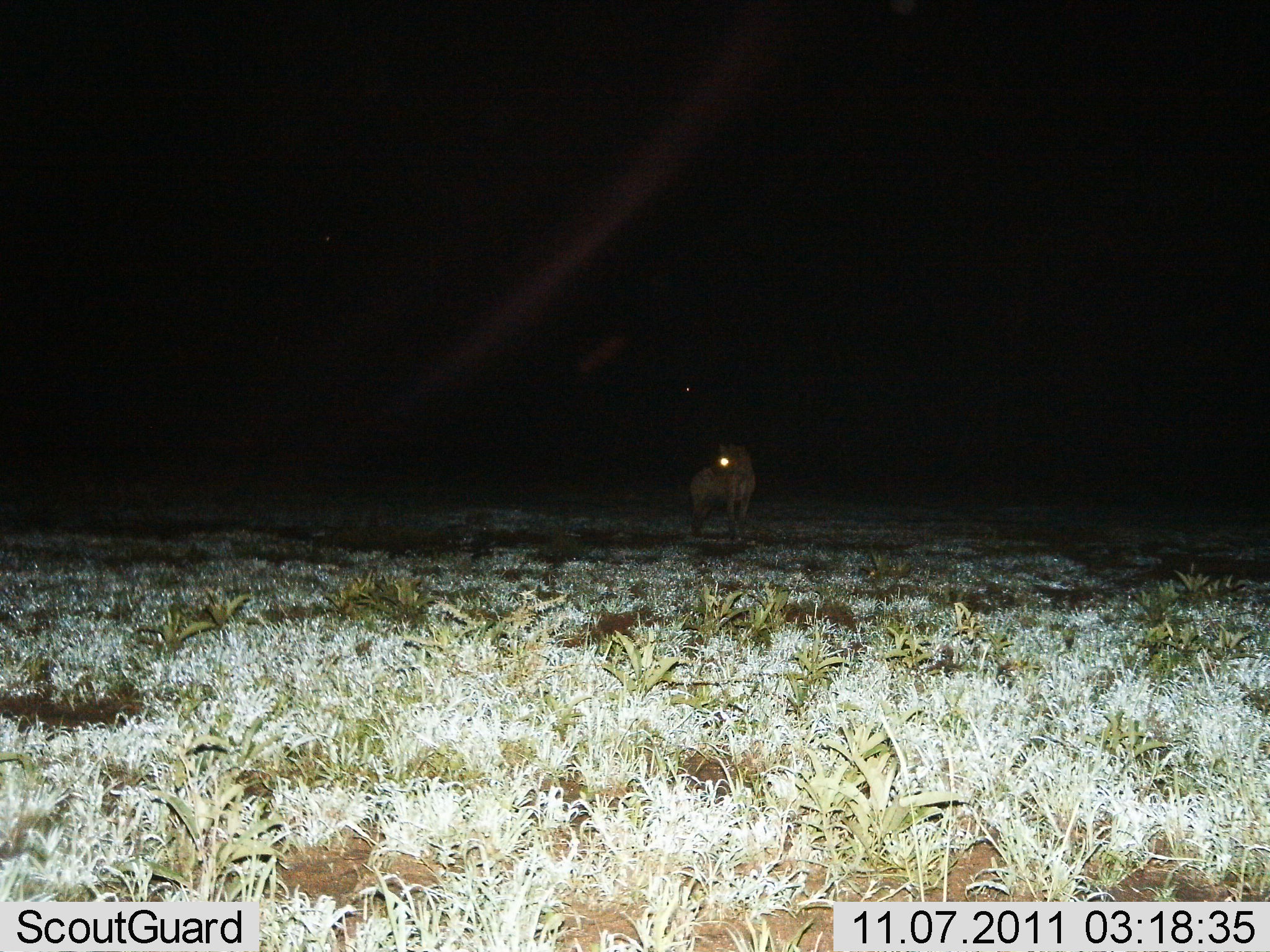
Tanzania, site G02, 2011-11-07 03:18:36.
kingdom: Animalia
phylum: Chordata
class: Mammalia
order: Carnivora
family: Hyaenidae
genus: Crocuta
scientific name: Crocuta crocuta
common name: spotted hyena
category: hyenaspotted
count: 1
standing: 100%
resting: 0%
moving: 0%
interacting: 0%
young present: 0%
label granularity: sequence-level